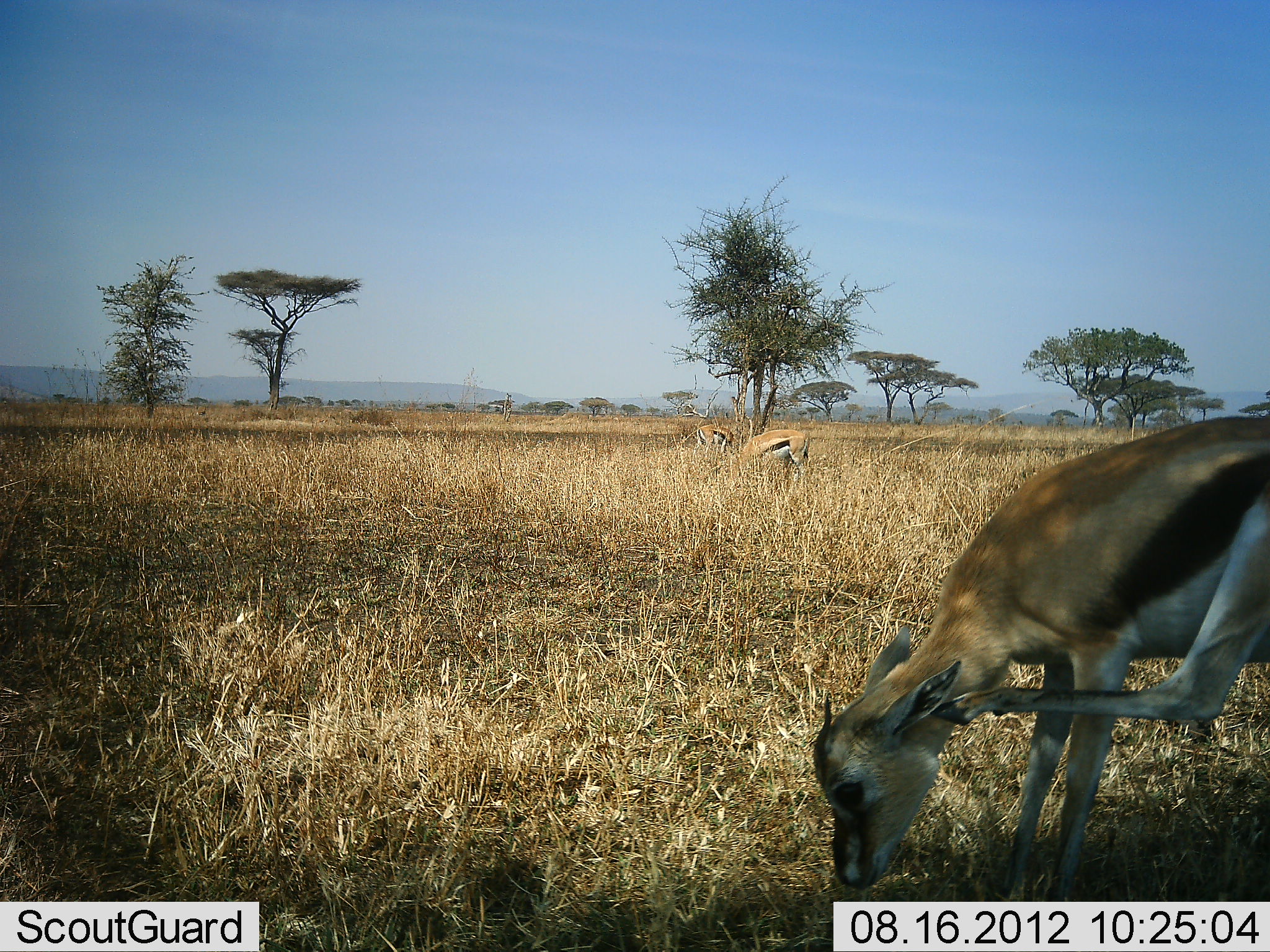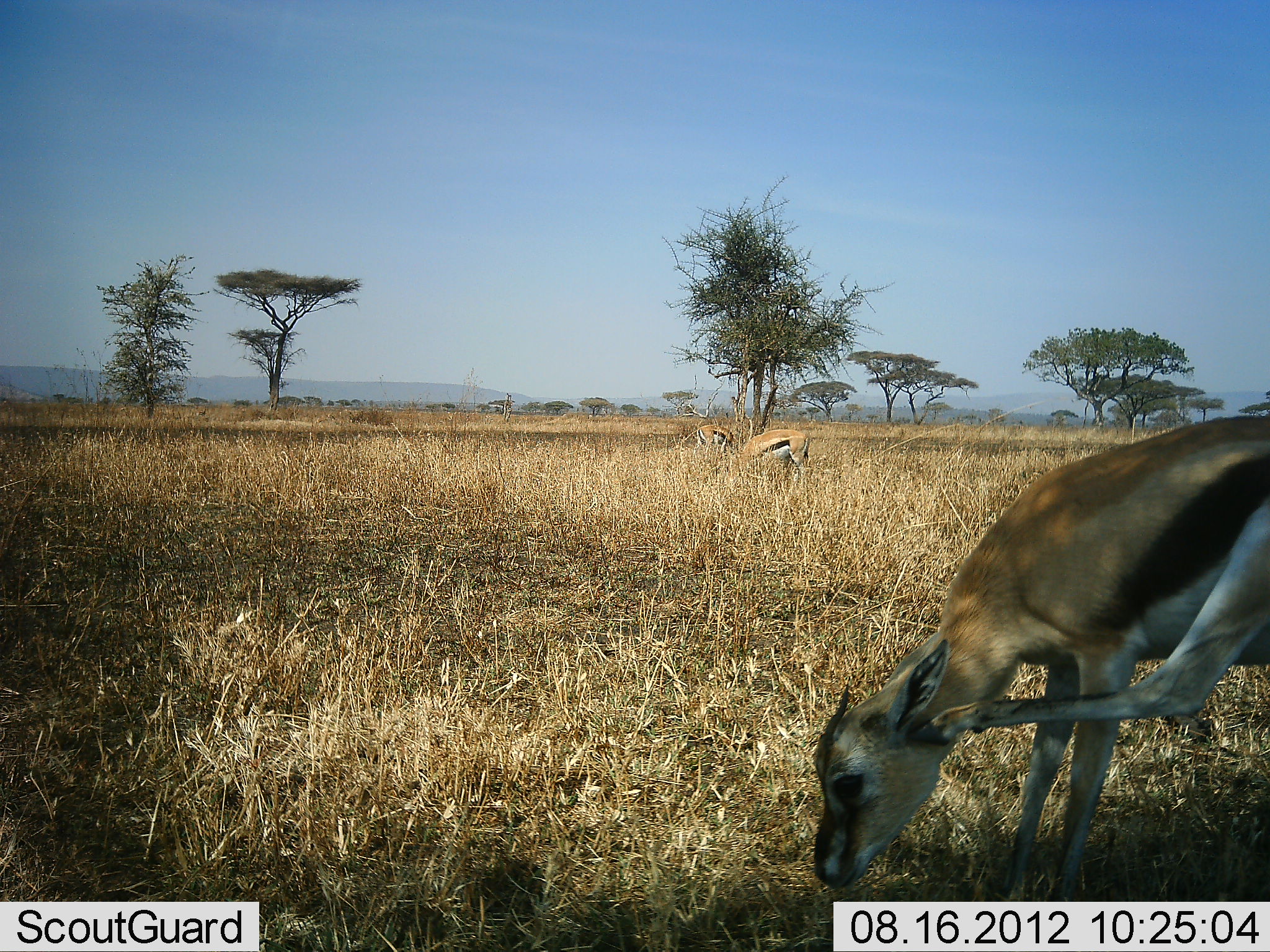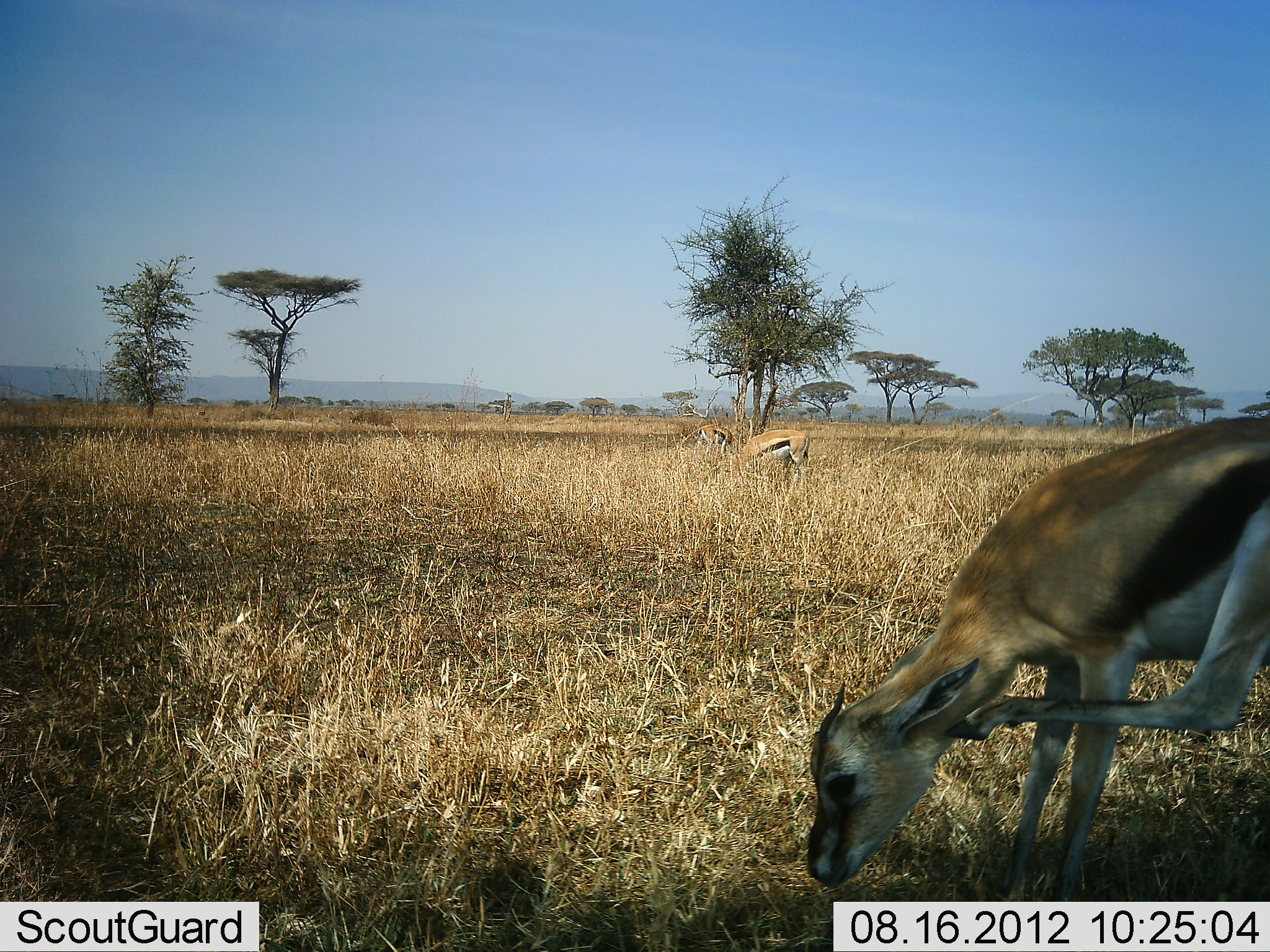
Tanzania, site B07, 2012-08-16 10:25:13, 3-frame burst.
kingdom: Animalia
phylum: Chordata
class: Mammalia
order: Artiodactyla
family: Bovidae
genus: Eudorcas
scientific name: Eudorcas thomsonii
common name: thomson's gazelle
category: gazellethomsons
Gazellethomsons (thomson's gazelle) (Eudorcas thomsonii), count 3. Behavior (volunteer vote fractions): standing 60%, resting 0%, moving 20%, interacting 0%. Young present (vote fraction): 0%. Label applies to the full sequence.